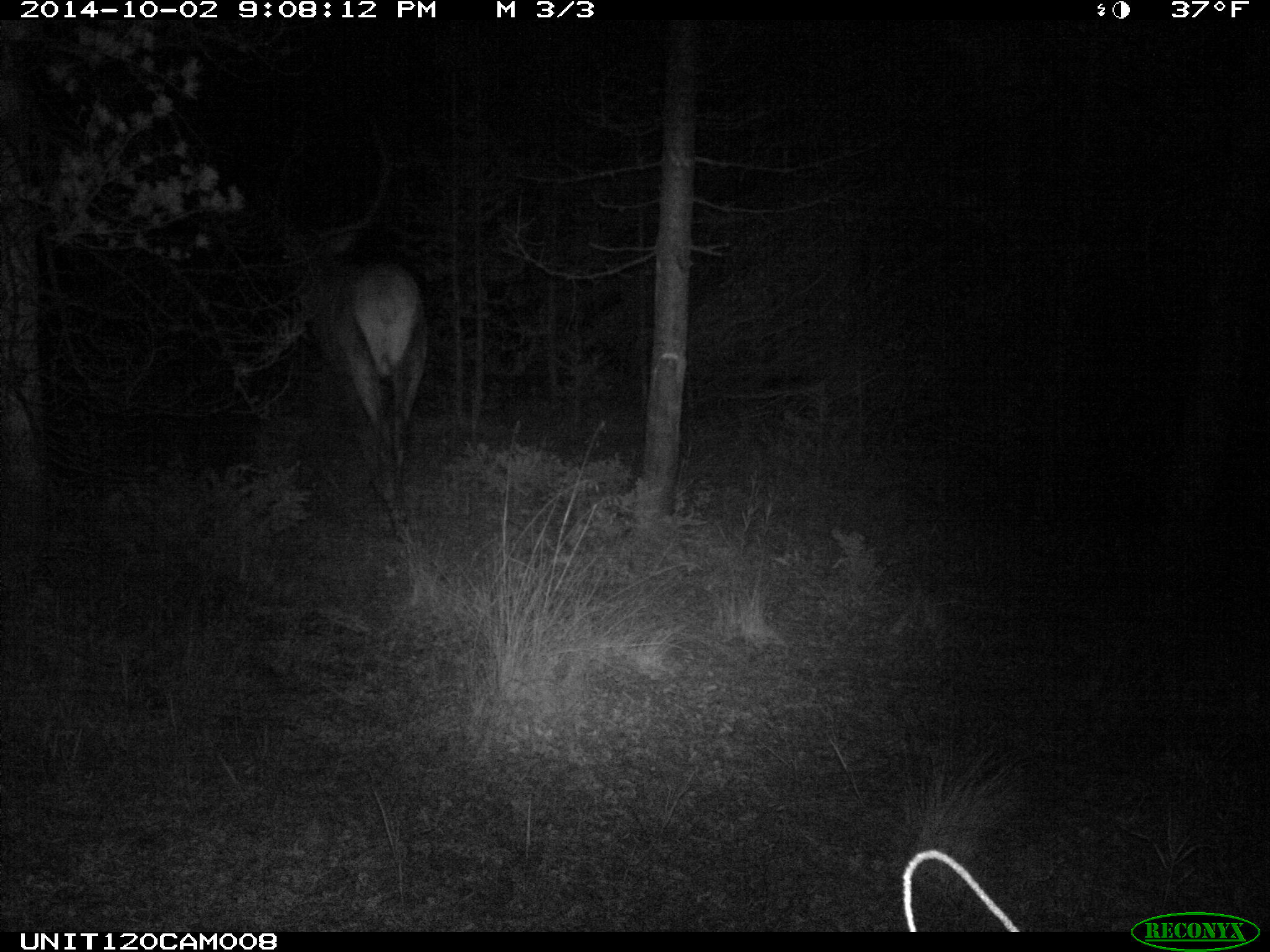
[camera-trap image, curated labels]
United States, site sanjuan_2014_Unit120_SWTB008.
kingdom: Animalia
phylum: Chordata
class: Mammalia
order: Artiodactyla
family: Cervidae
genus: Cervus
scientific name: Cervus elaphus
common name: red deer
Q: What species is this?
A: Cervus elaphus (red deer).